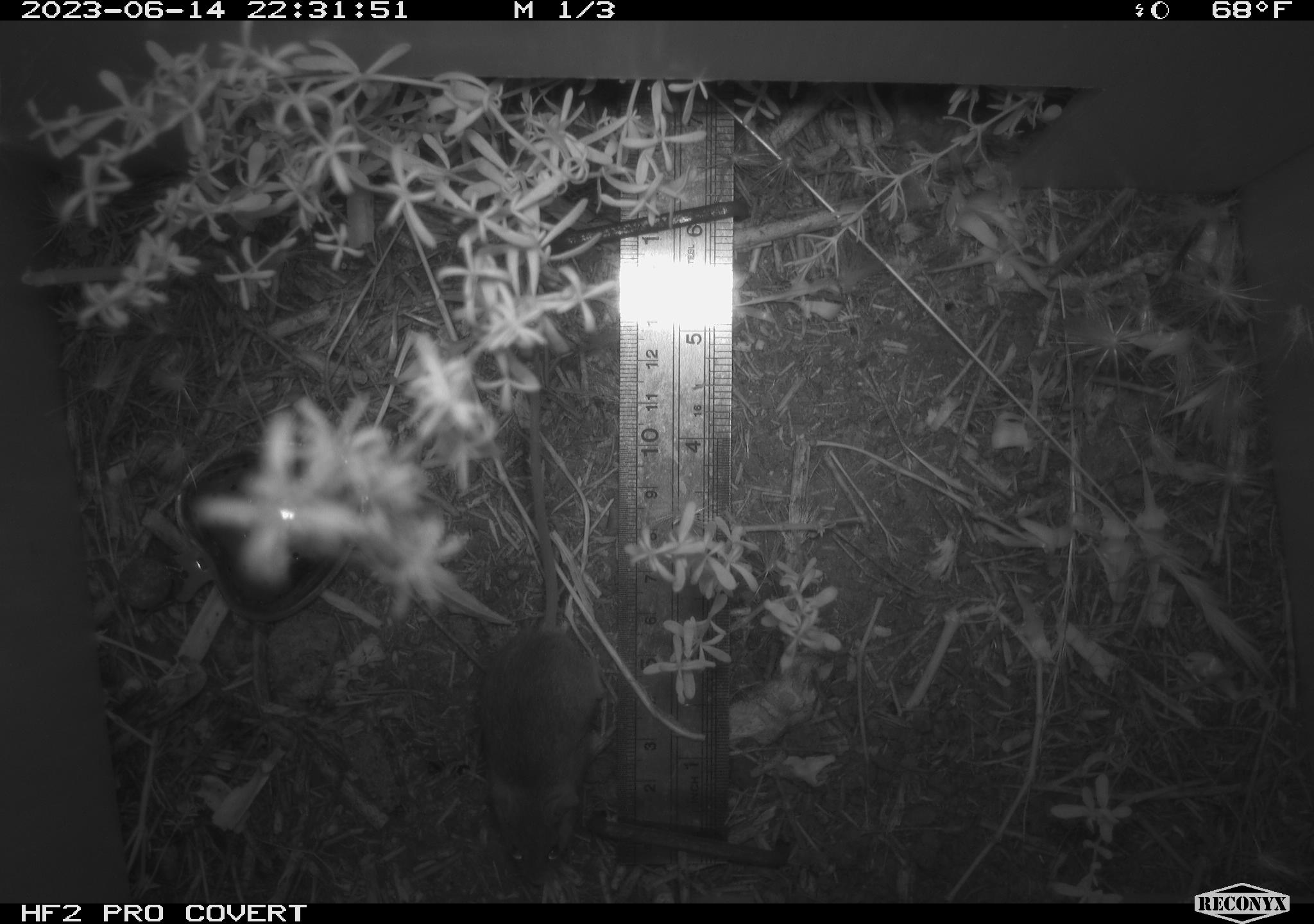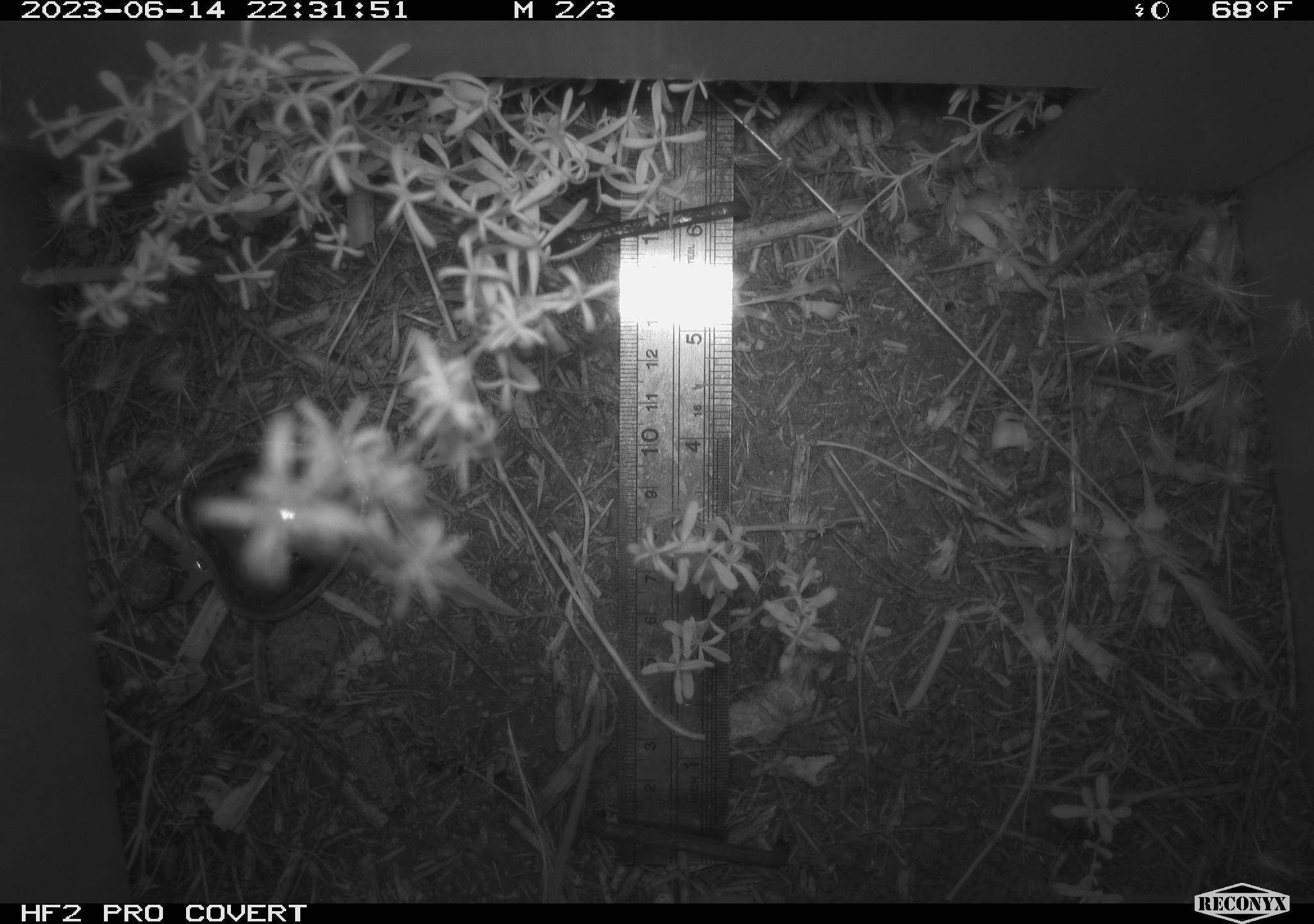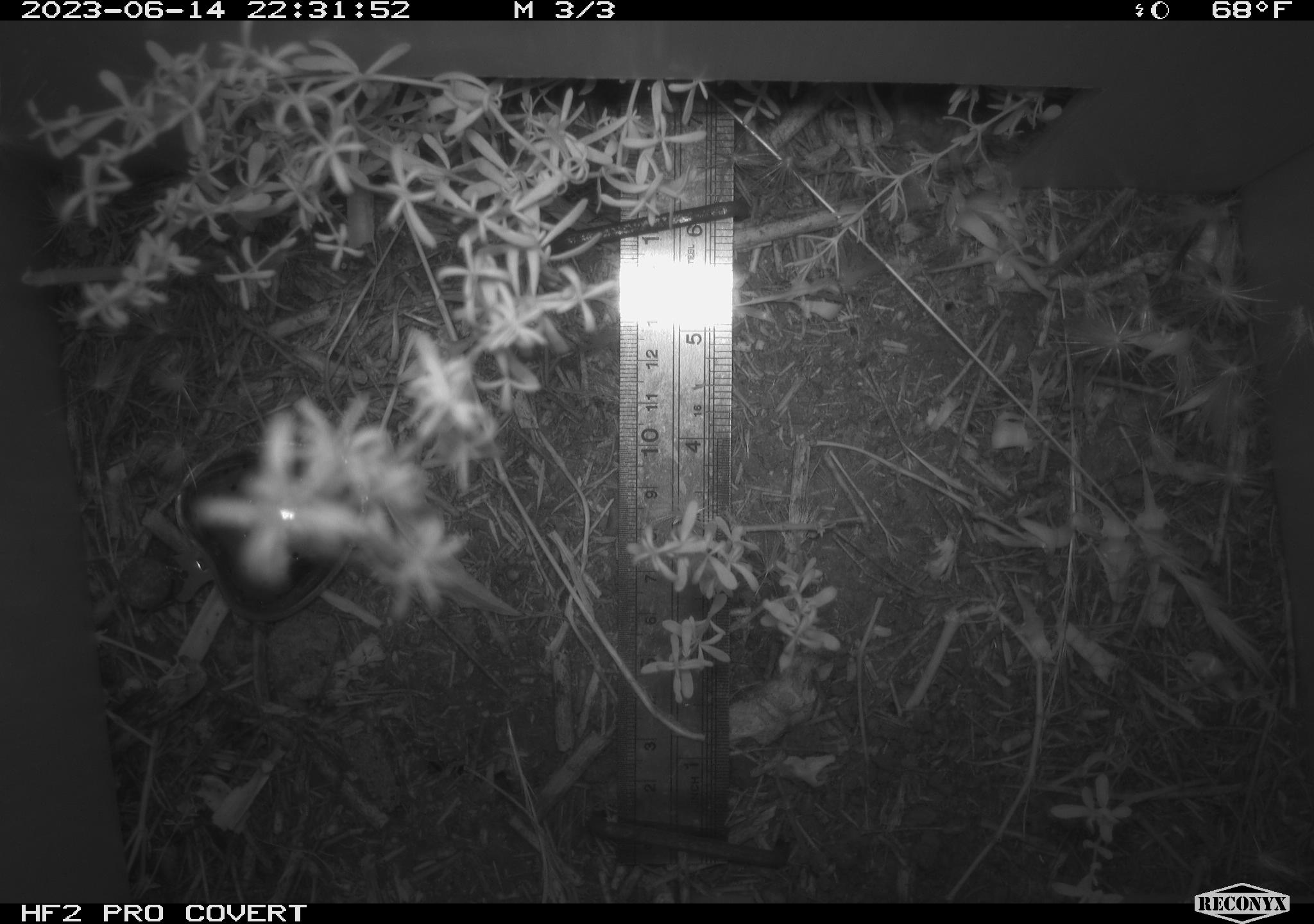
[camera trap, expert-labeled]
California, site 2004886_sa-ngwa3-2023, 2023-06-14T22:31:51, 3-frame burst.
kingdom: Animalia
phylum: Chordata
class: Mammalia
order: Rodentia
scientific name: Rodentia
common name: mouse species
Mouse species (Rodentia).